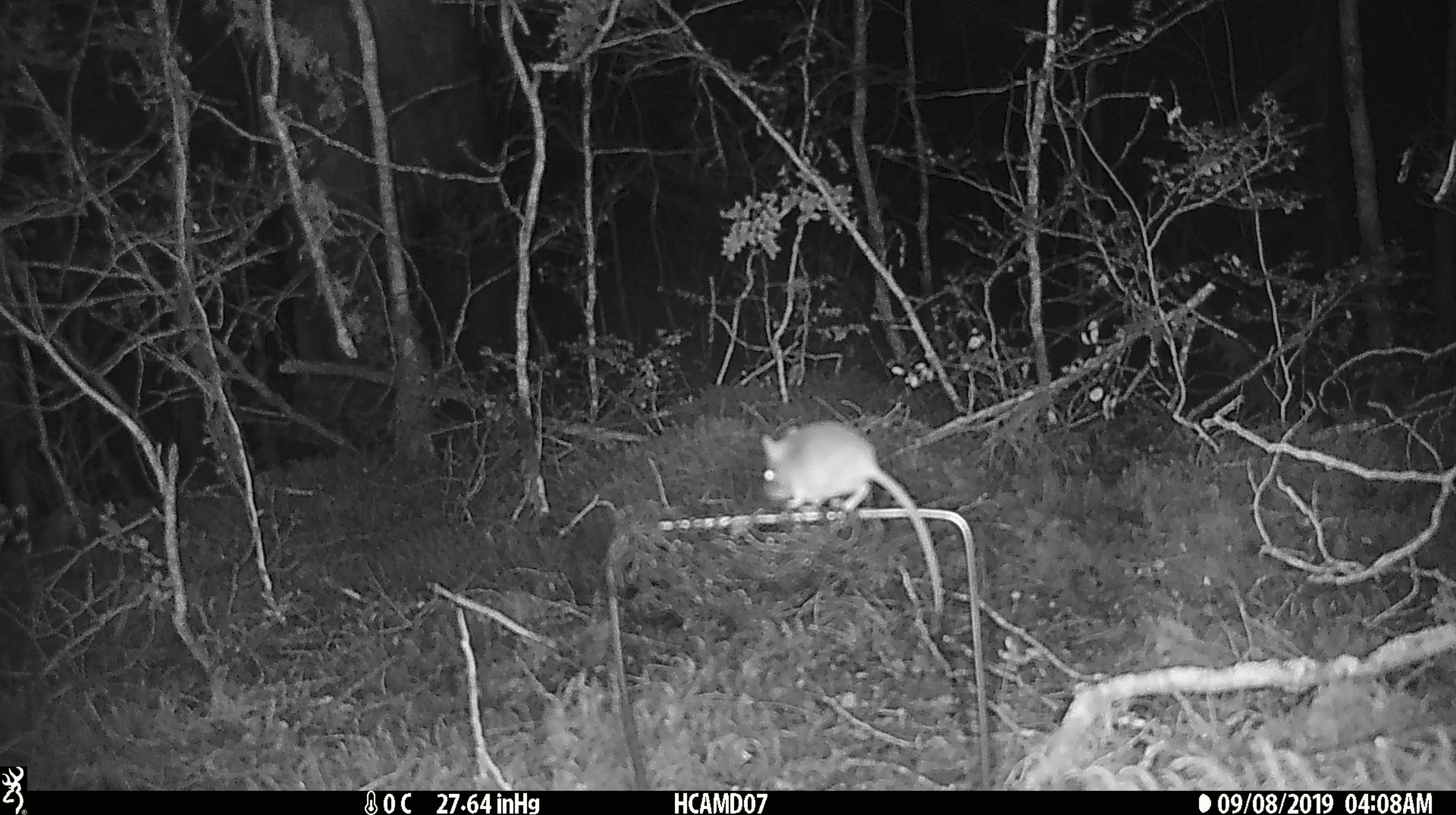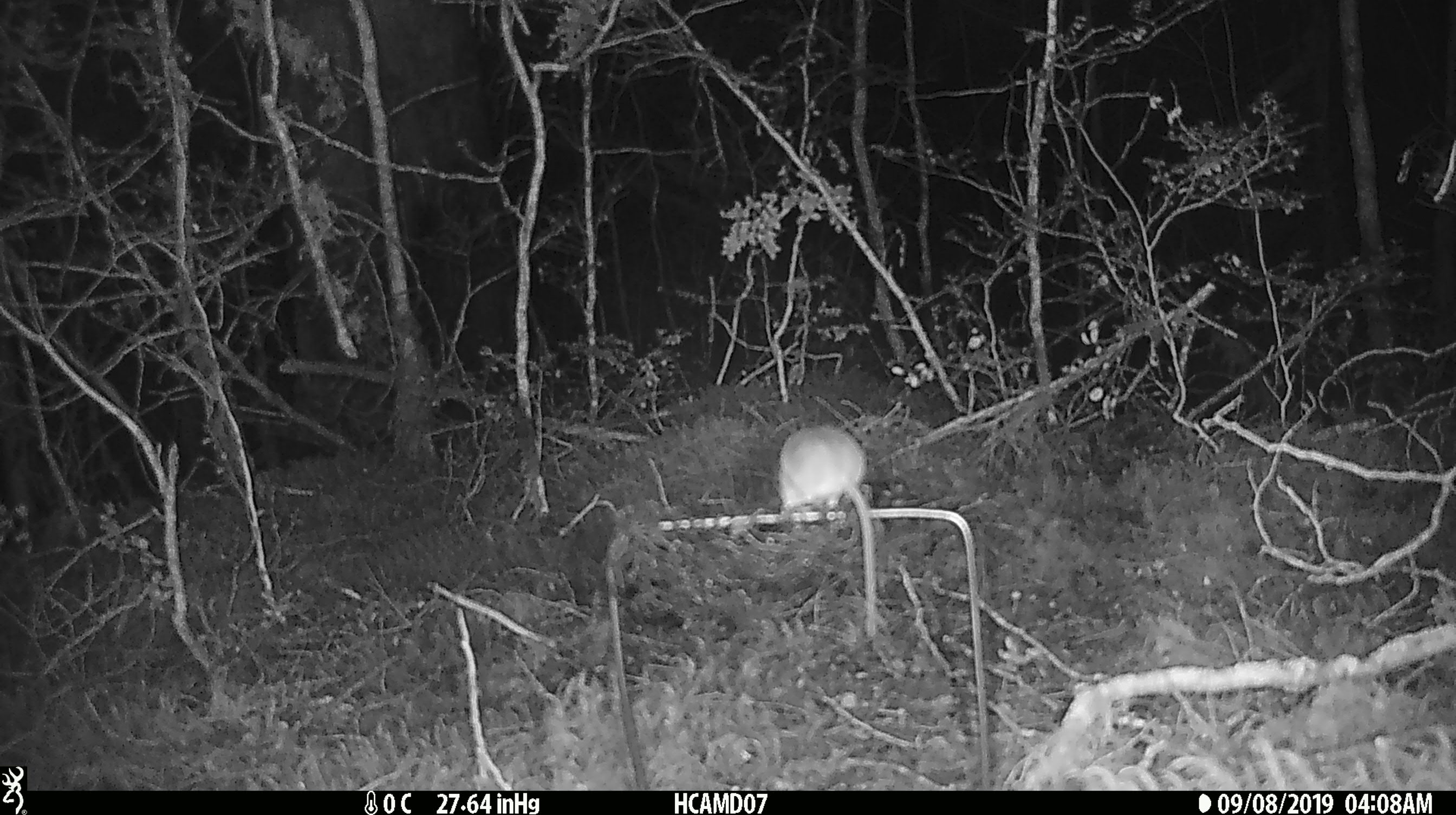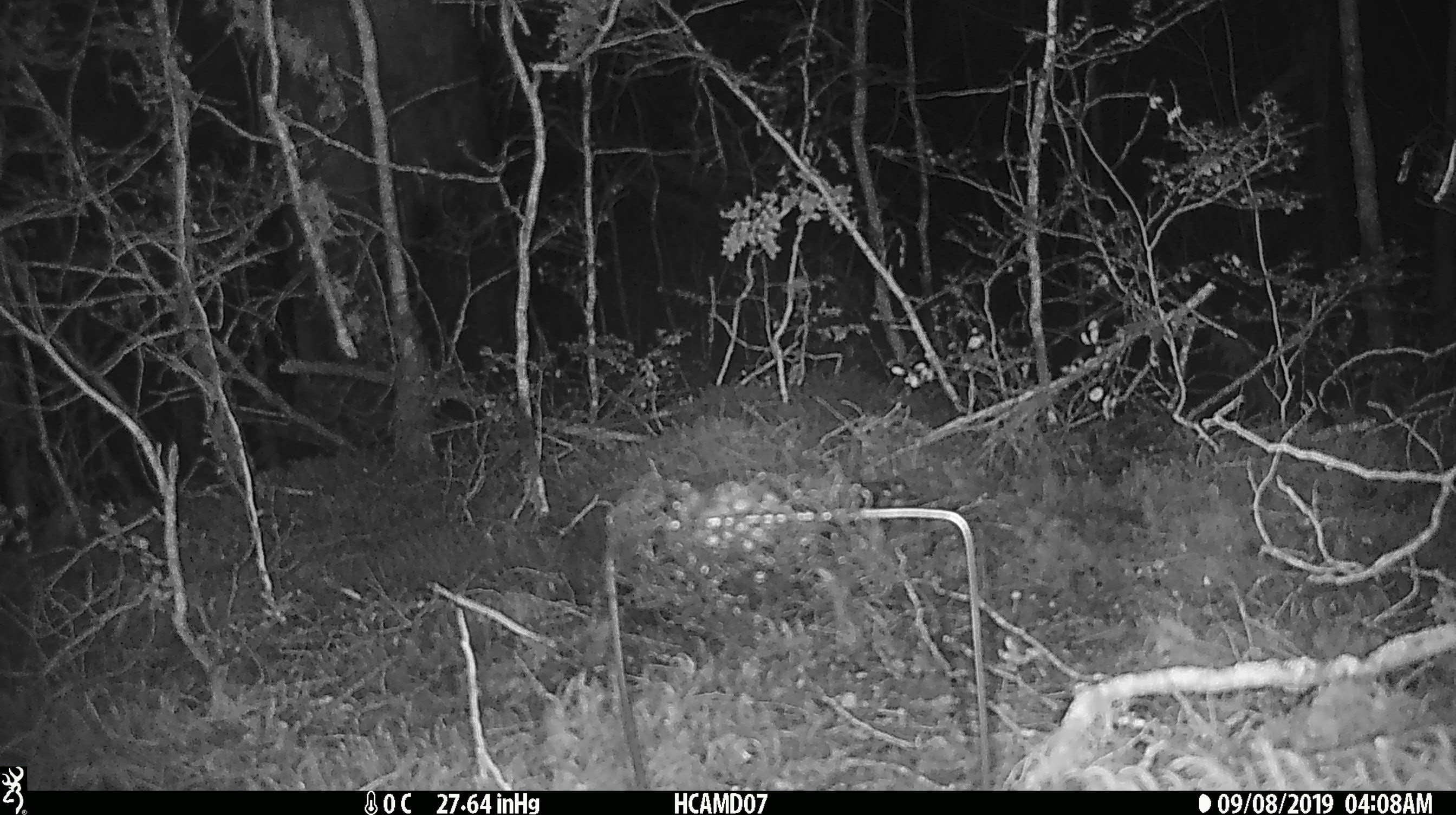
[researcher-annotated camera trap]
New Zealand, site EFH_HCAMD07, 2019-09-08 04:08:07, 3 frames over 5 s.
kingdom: Animalia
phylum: Chordata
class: Mammalia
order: Rodentia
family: Muridae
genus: Mus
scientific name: Mus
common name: mouse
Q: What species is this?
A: Mouse (Mus).